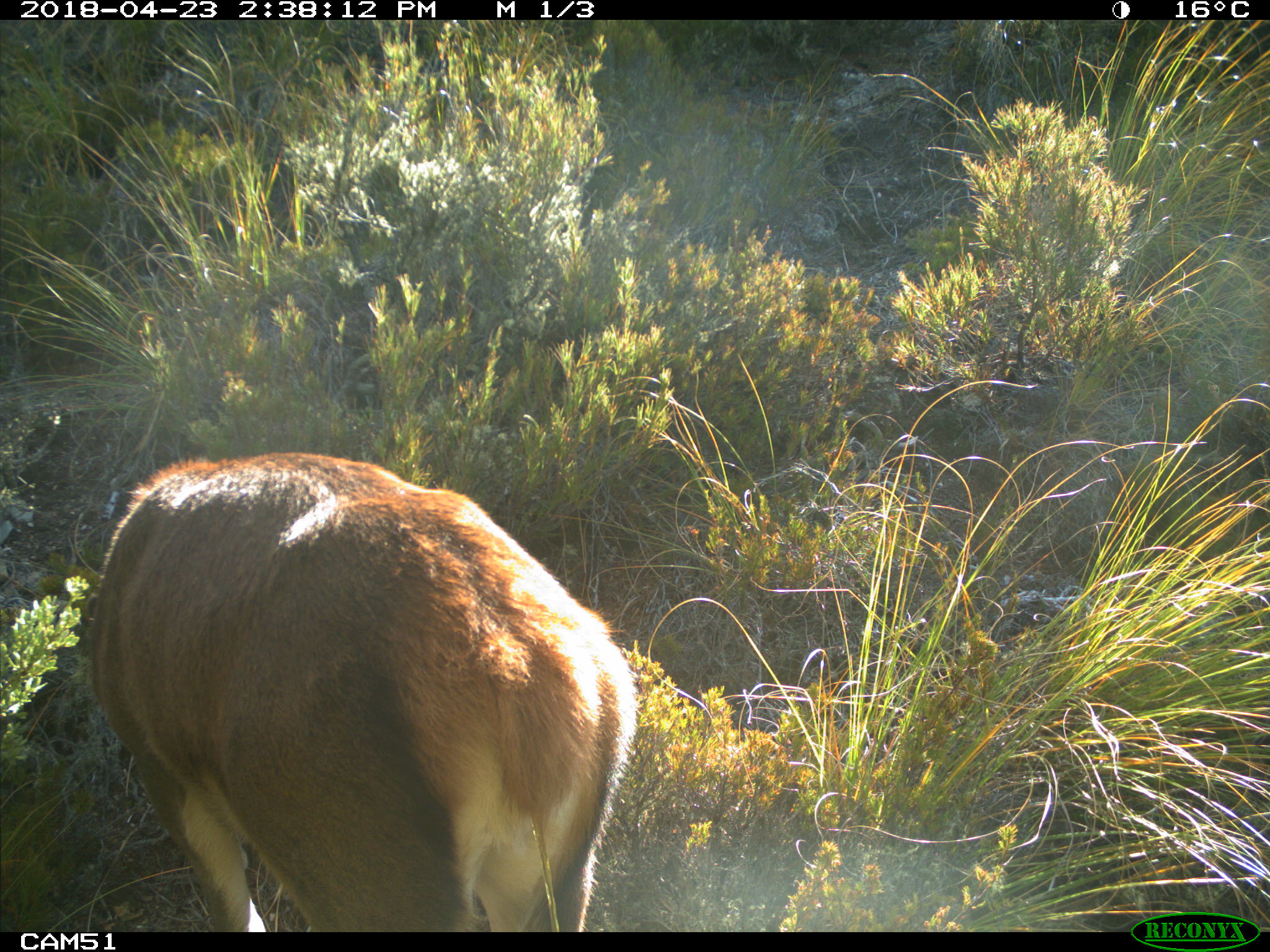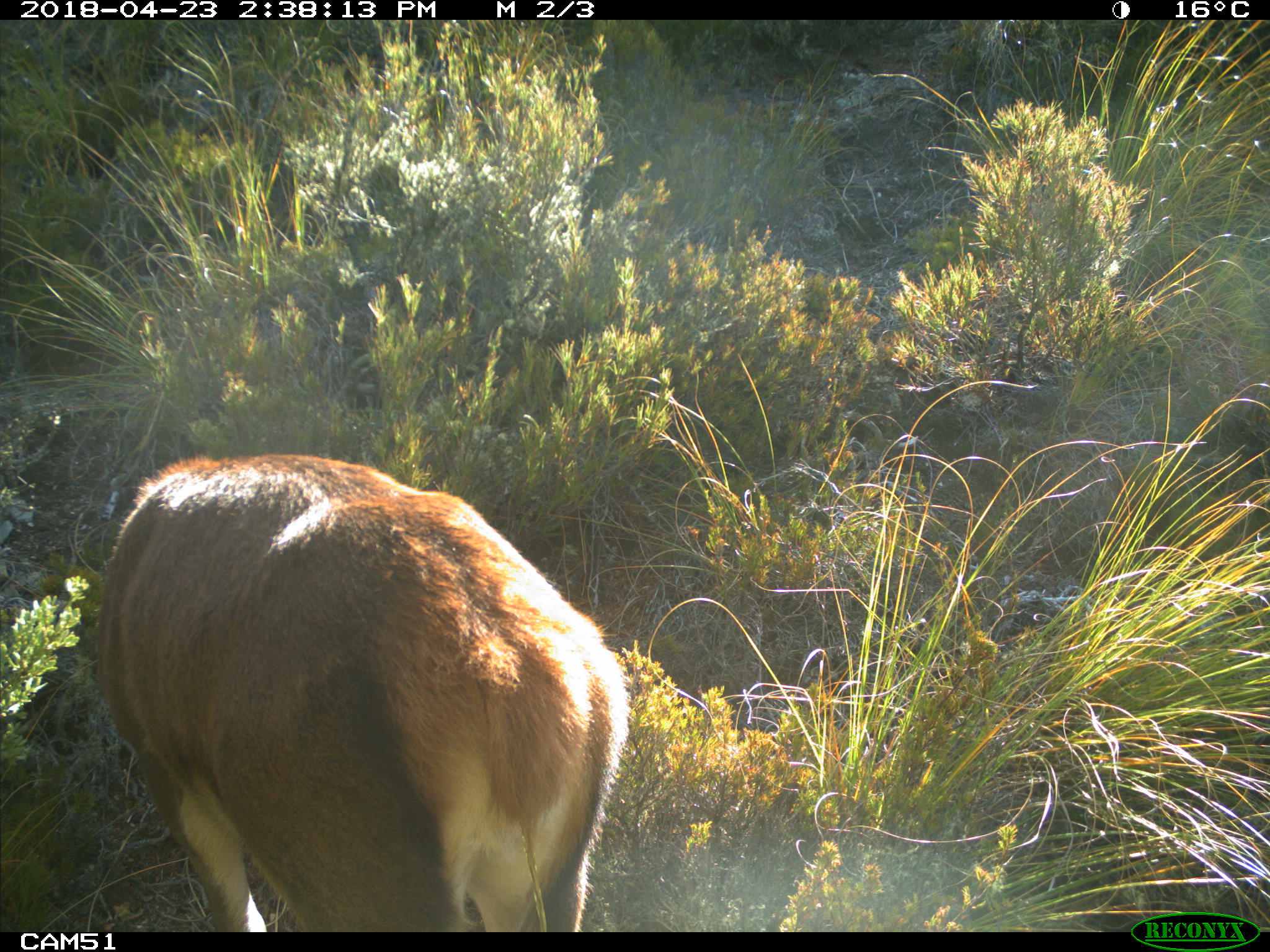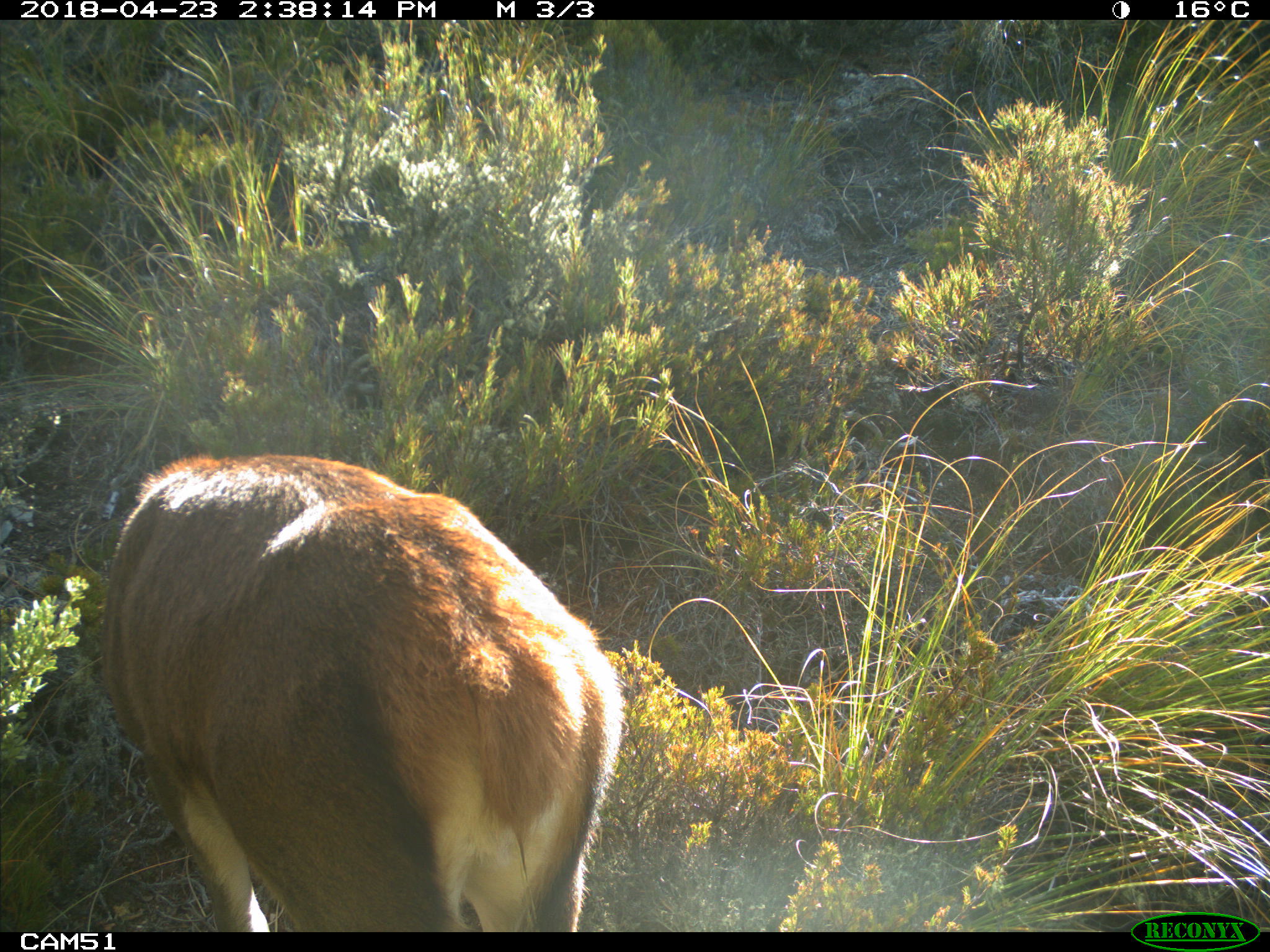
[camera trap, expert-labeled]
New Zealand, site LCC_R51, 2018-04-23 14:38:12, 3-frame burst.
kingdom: Animalia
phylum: Chordata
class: Mammalia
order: Artiodactyla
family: Cervidae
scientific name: Cervidae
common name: deer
Deer (Cervidae).